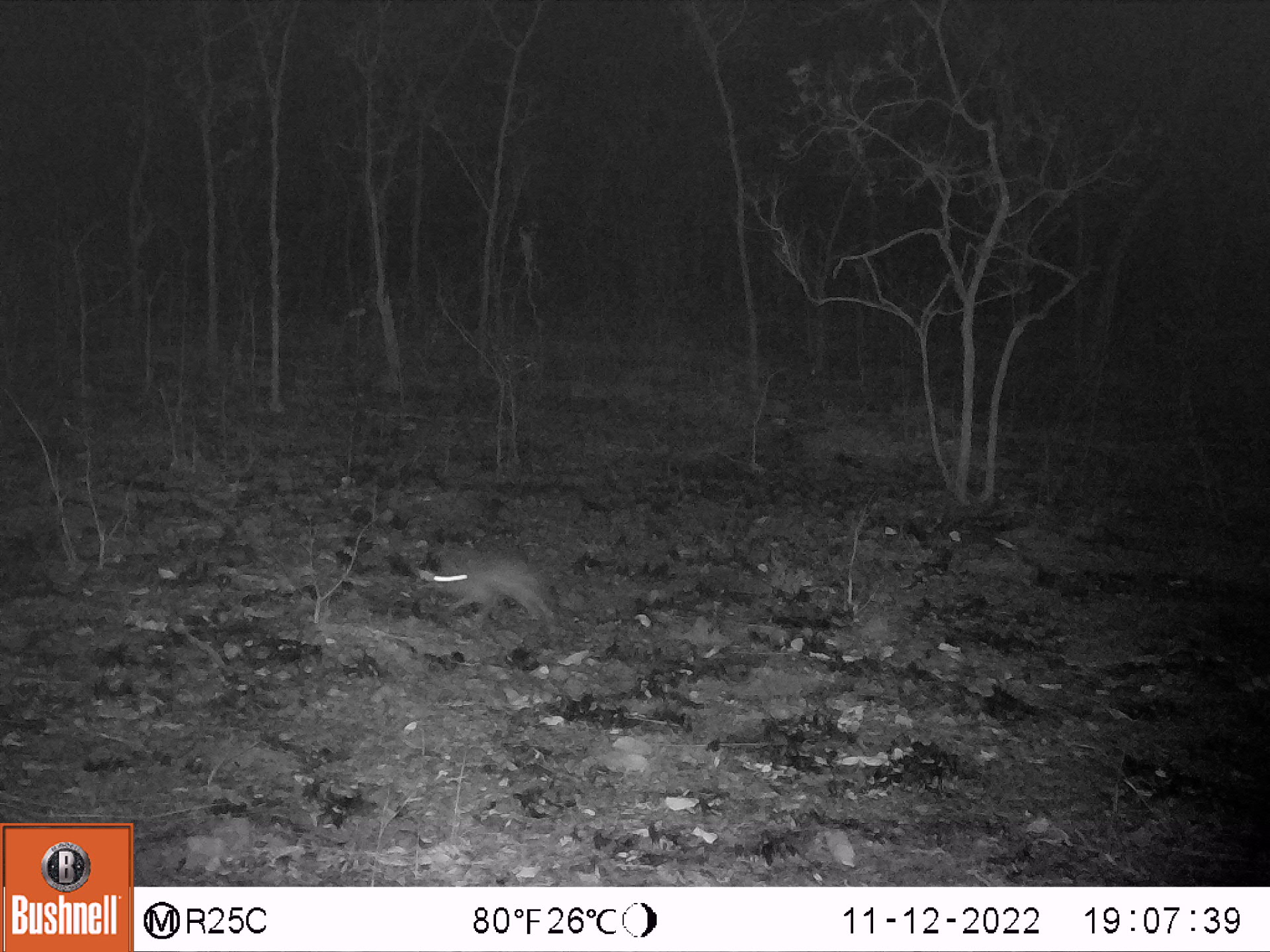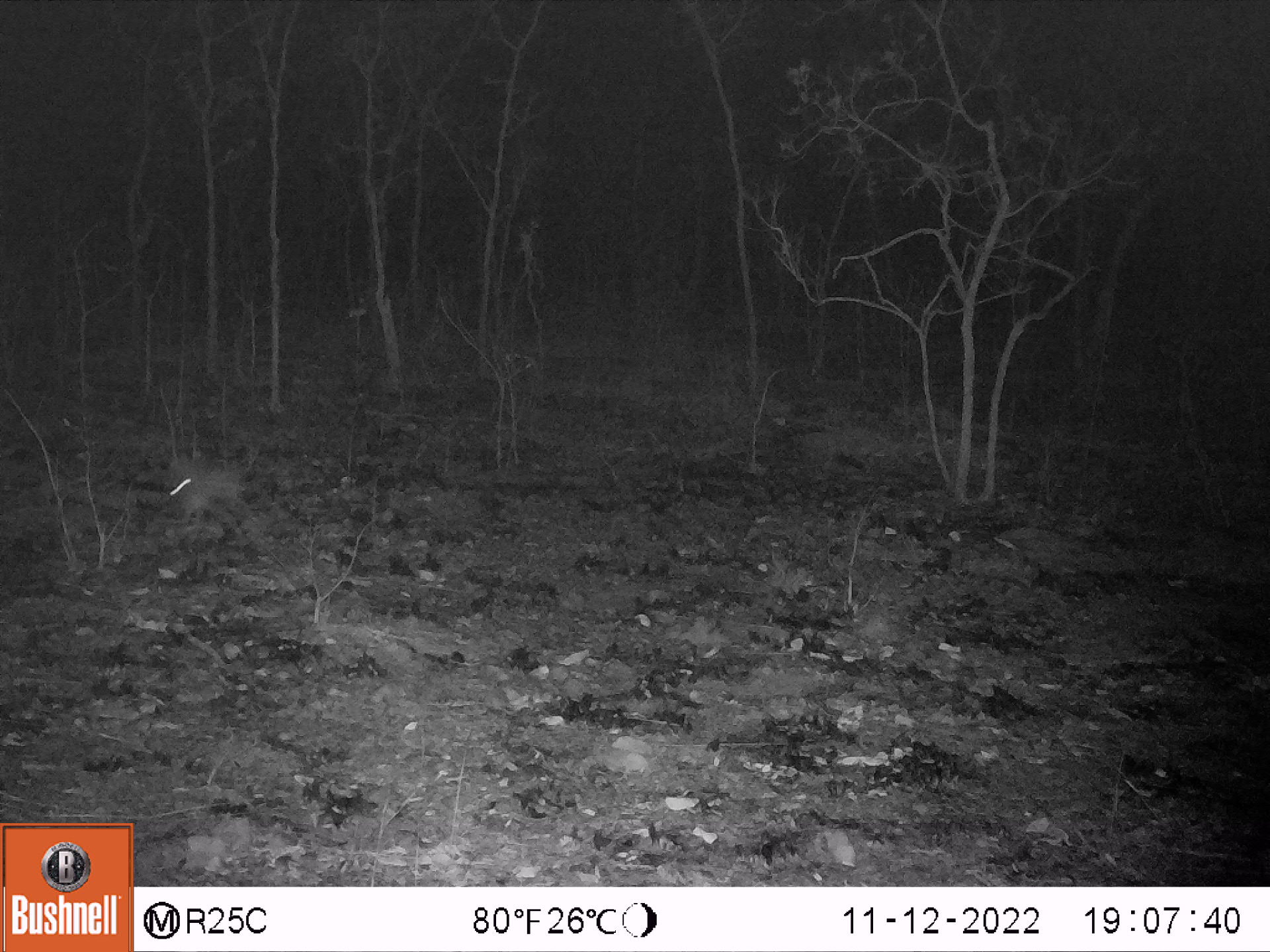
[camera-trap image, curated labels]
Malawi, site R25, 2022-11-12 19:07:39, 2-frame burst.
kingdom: Animalia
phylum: Chordata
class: Mammalia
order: Lagomorpha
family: Leporidae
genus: Lepus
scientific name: Lepus saxatilis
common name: scrub hare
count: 1